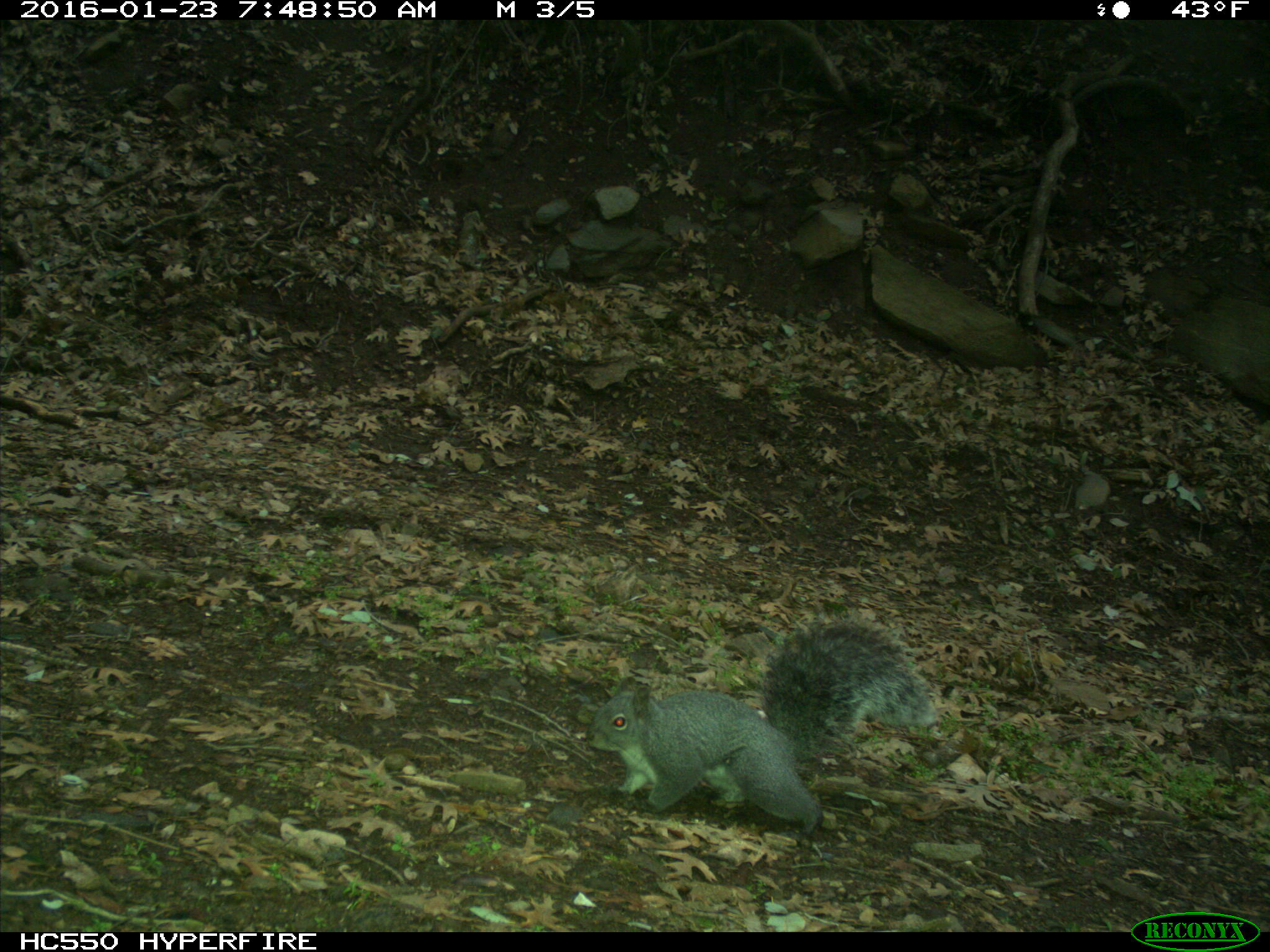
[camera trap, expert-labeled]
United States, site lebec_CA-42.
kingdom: Animalia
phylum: Chordata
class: Mammalia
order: Rodentia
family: Sciuridae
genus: Sciurus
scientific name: Sciurus carolinensis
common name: eastern gray squirrel